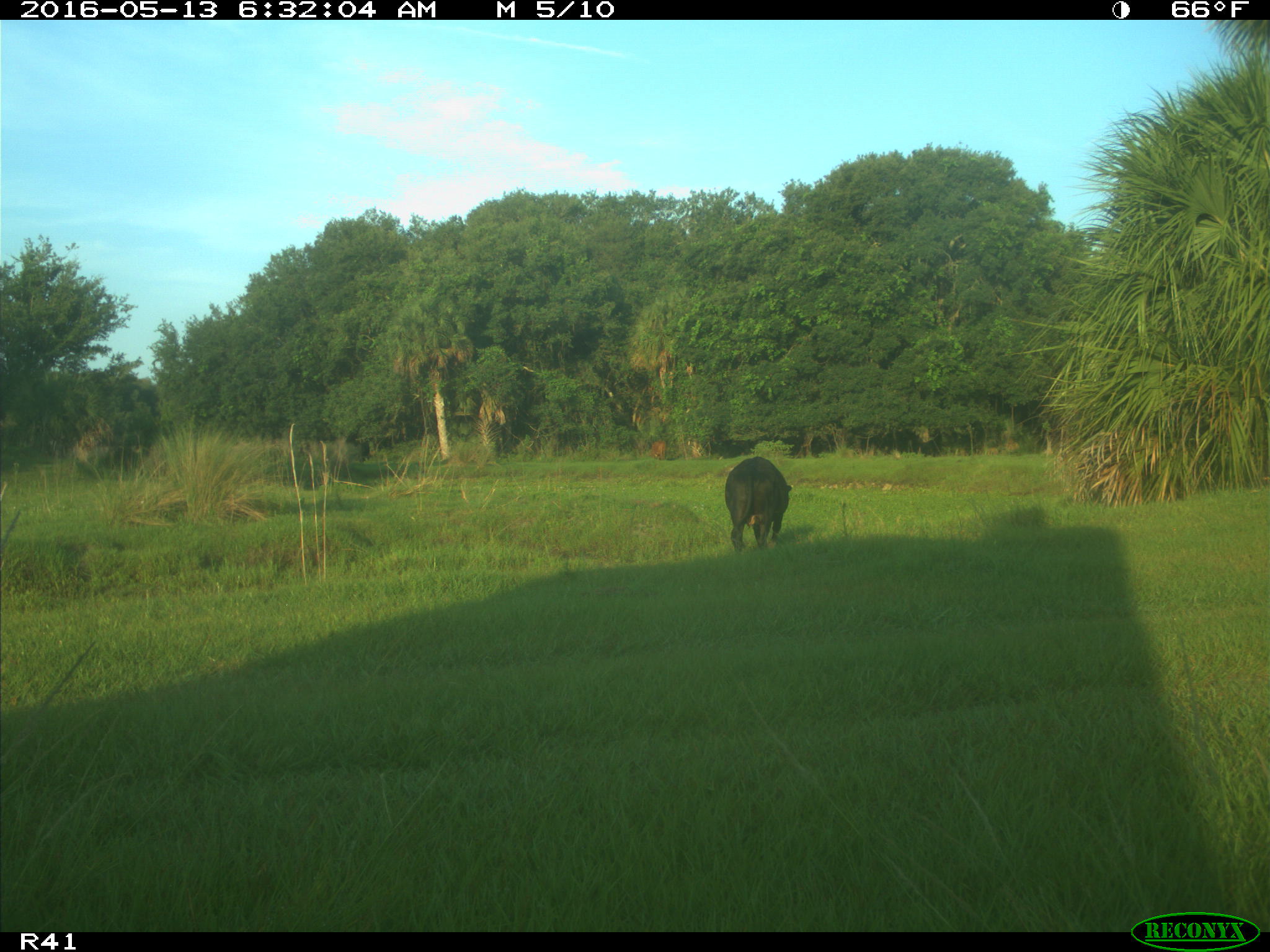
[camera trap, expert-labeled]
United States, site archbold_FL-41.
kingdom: Animalia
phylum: Chordata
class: Mammalia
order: Artiodactyla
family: Bovidae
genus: Bos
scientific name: Bos taurus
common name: domestic cow